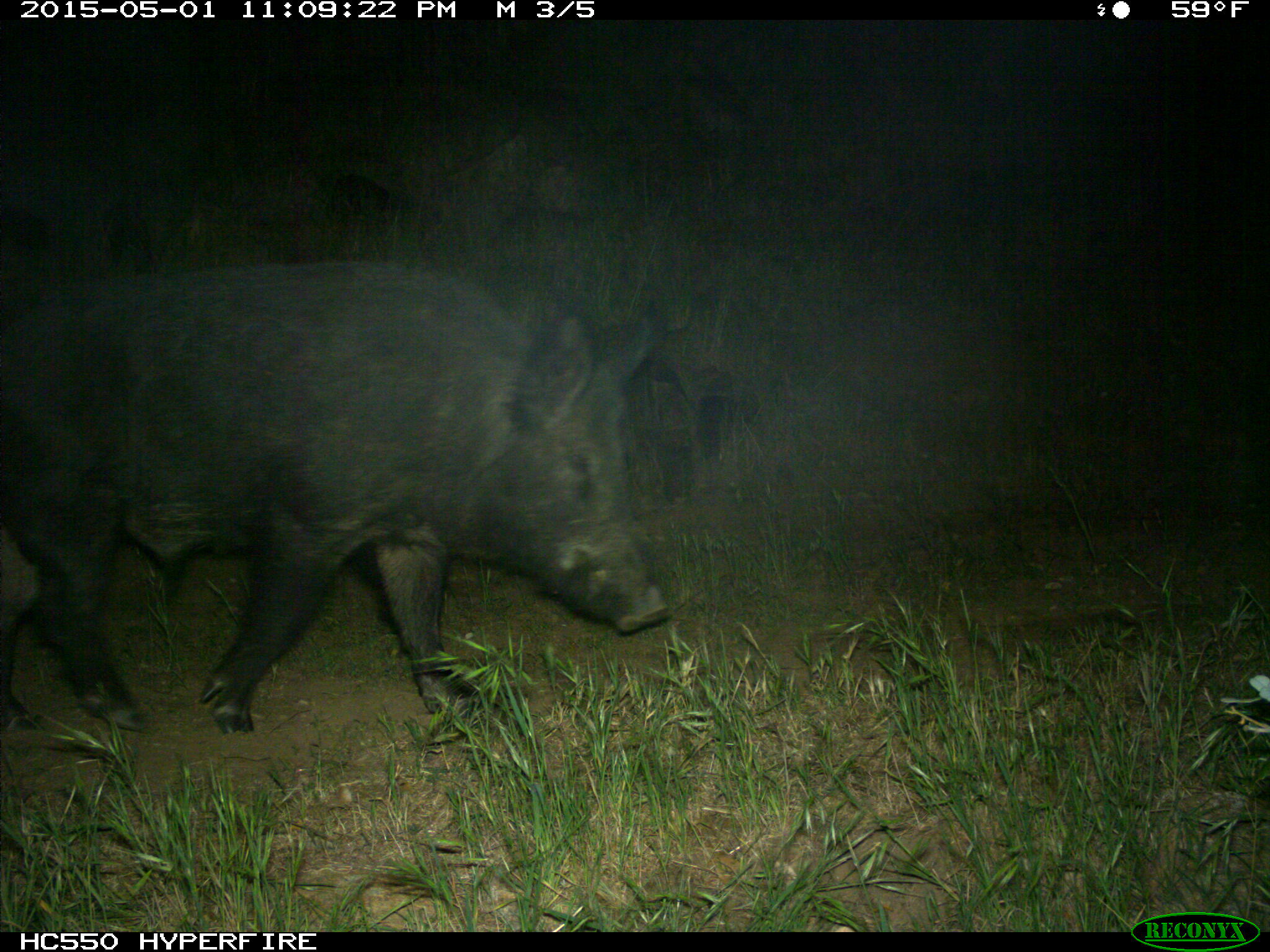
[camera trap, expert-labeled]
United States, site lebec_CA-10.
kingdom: Animalia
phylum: Chordata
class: Mammalia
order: Artiodactyla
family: Suidae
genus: Sus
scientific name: Sus scrofa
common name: wild boar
Sus scrofa (wild boar).